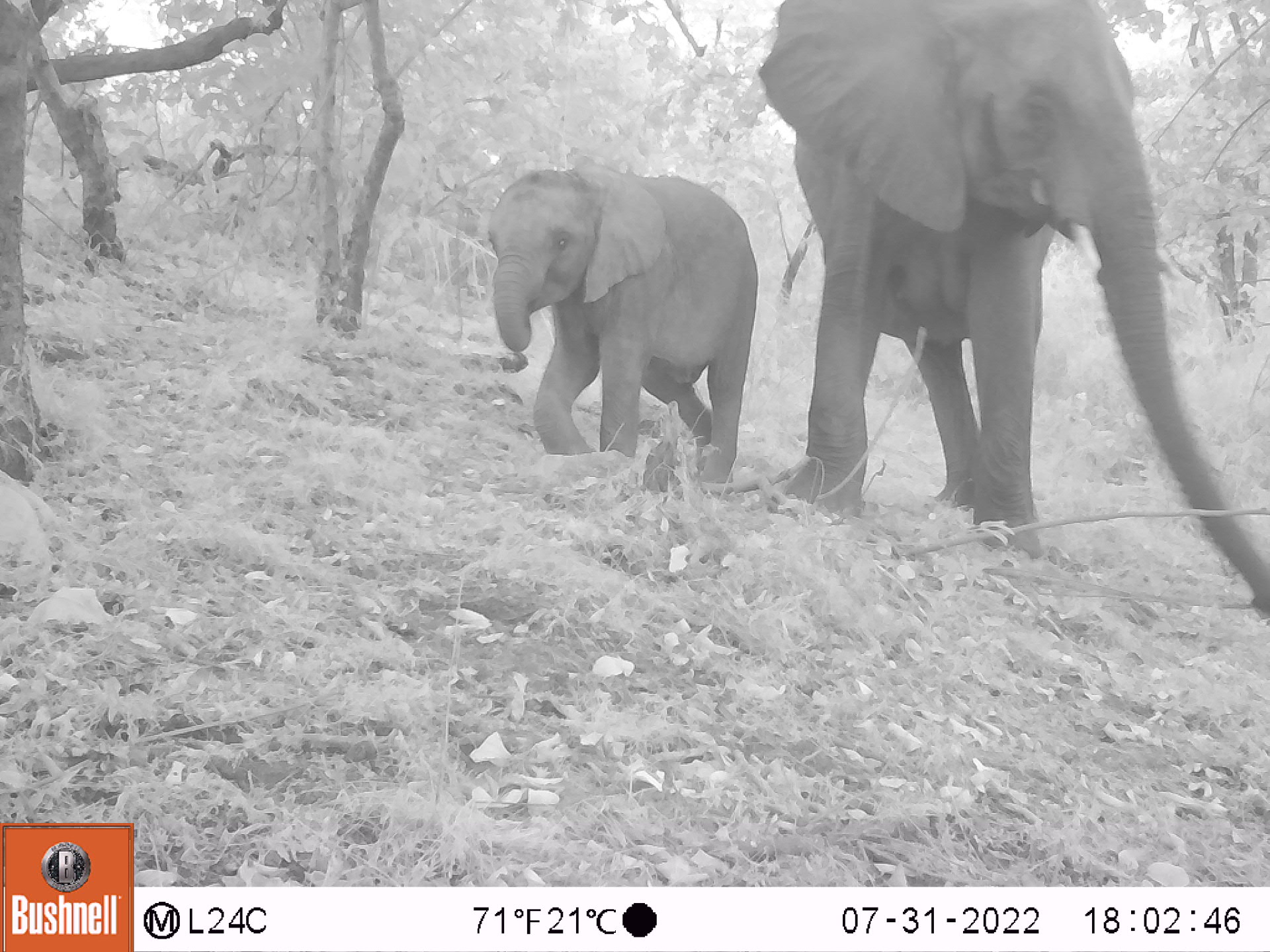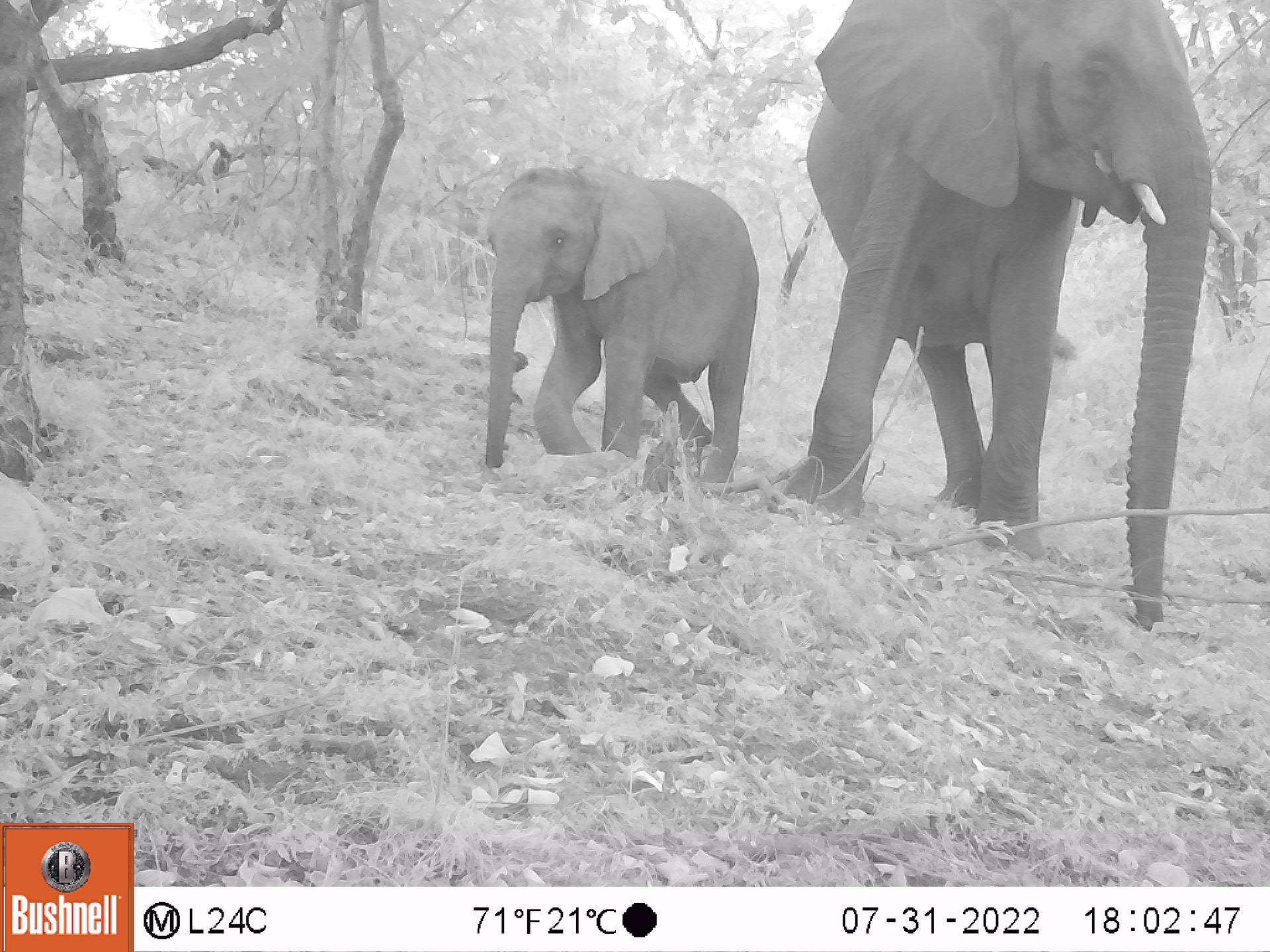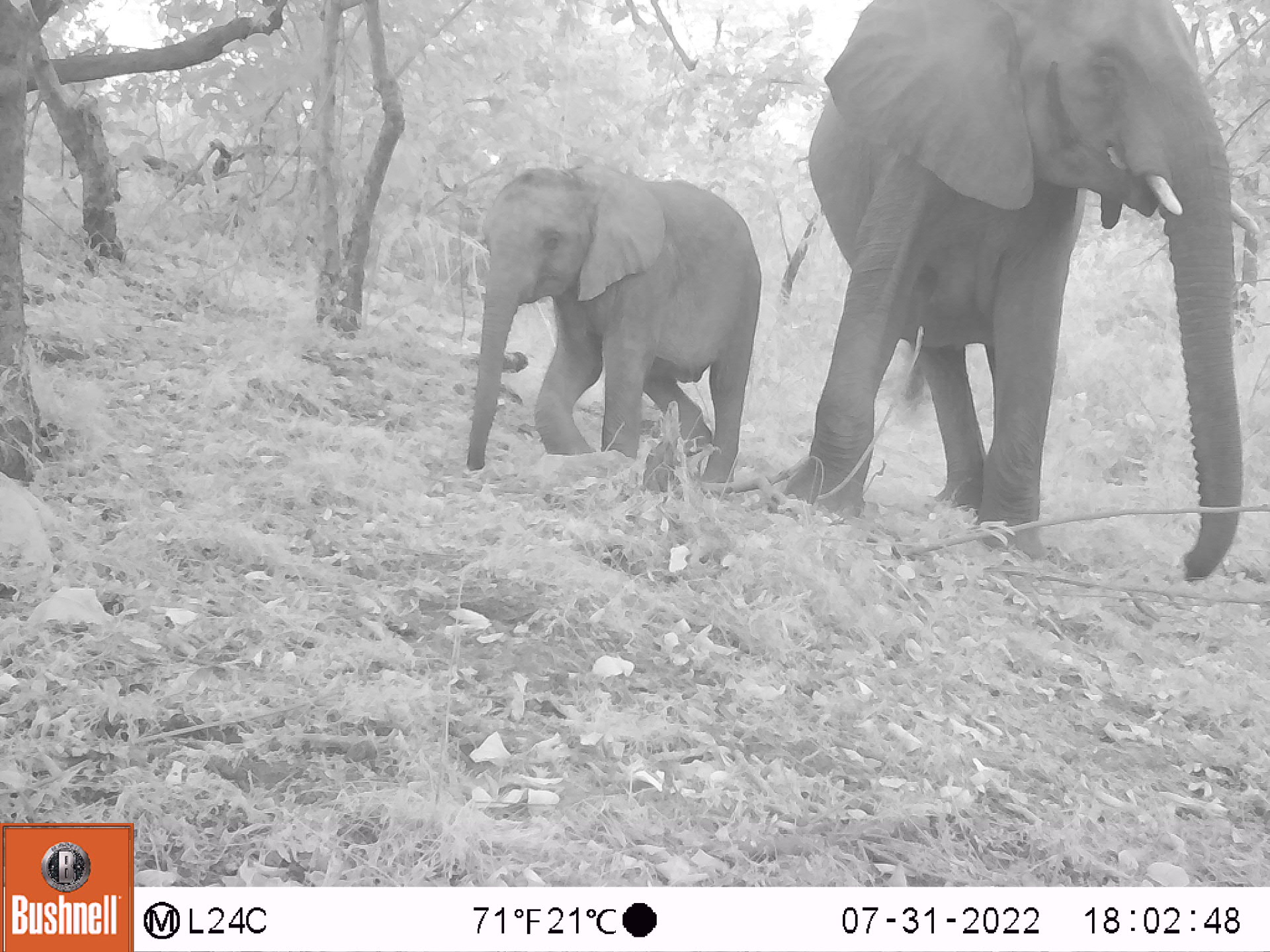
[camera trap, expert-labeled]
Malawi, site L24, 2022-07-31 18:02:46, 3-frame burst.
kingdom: Animalia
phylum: Chordata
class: Mammalia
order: Proboscidea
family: Elephantidae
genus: Loxodonta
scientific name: Loxodonta africana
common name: african savanna elephant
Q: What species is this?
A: African savanna elephant (Loxodonta africana).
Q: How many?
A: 2.